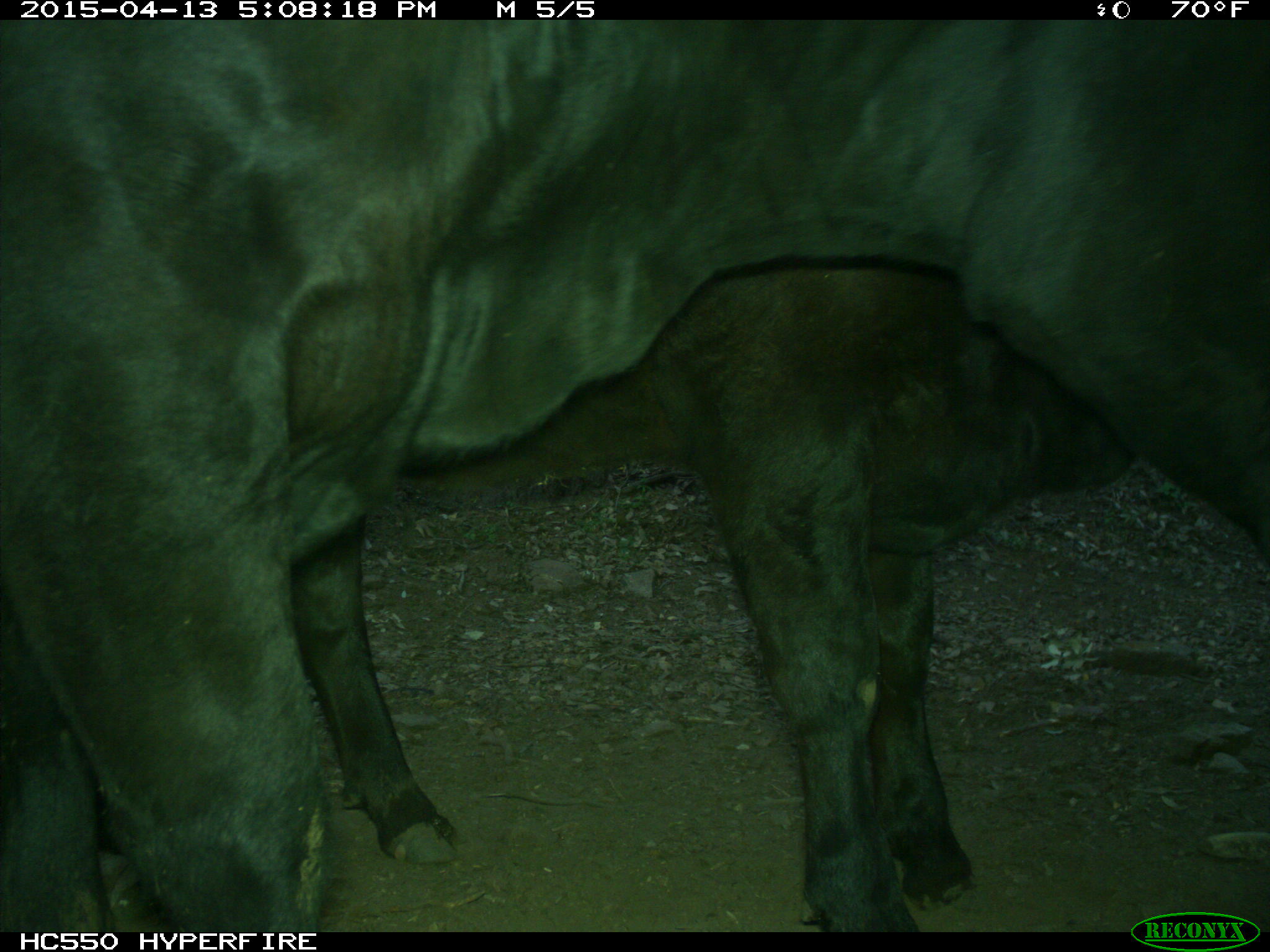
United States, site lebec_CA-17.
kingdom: Animalia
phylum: Chordata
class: Mammalia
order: Artiodactyla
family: Bovidae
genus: Bos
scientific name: Bos taurus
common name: domestic cow